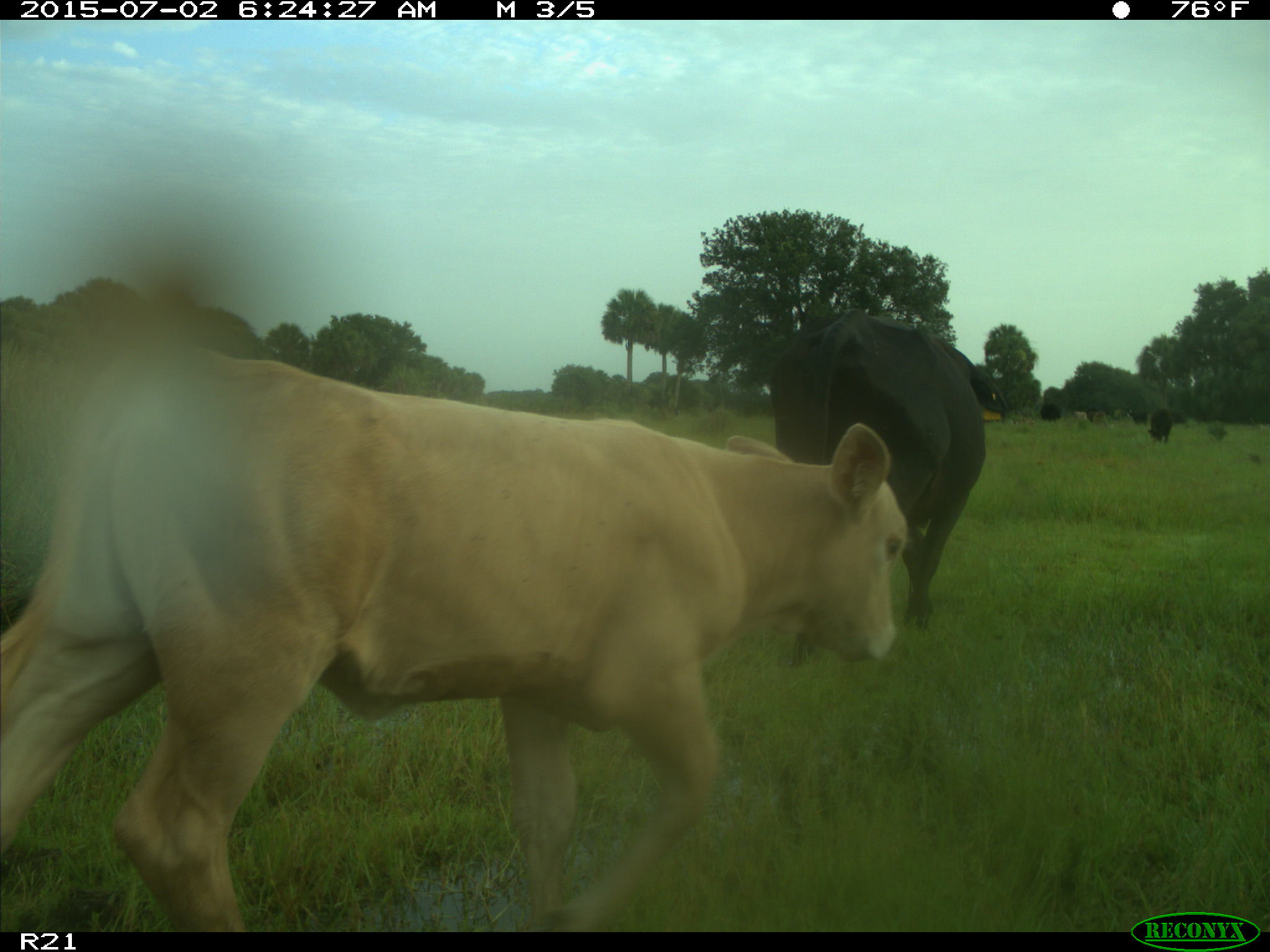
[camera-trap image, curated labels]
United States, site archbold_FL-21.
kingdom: Animalia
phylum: Chordata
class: Mammalia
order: Artiodactyla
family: Bovidae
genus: Bos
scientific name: Bos taurus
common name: domestic cow